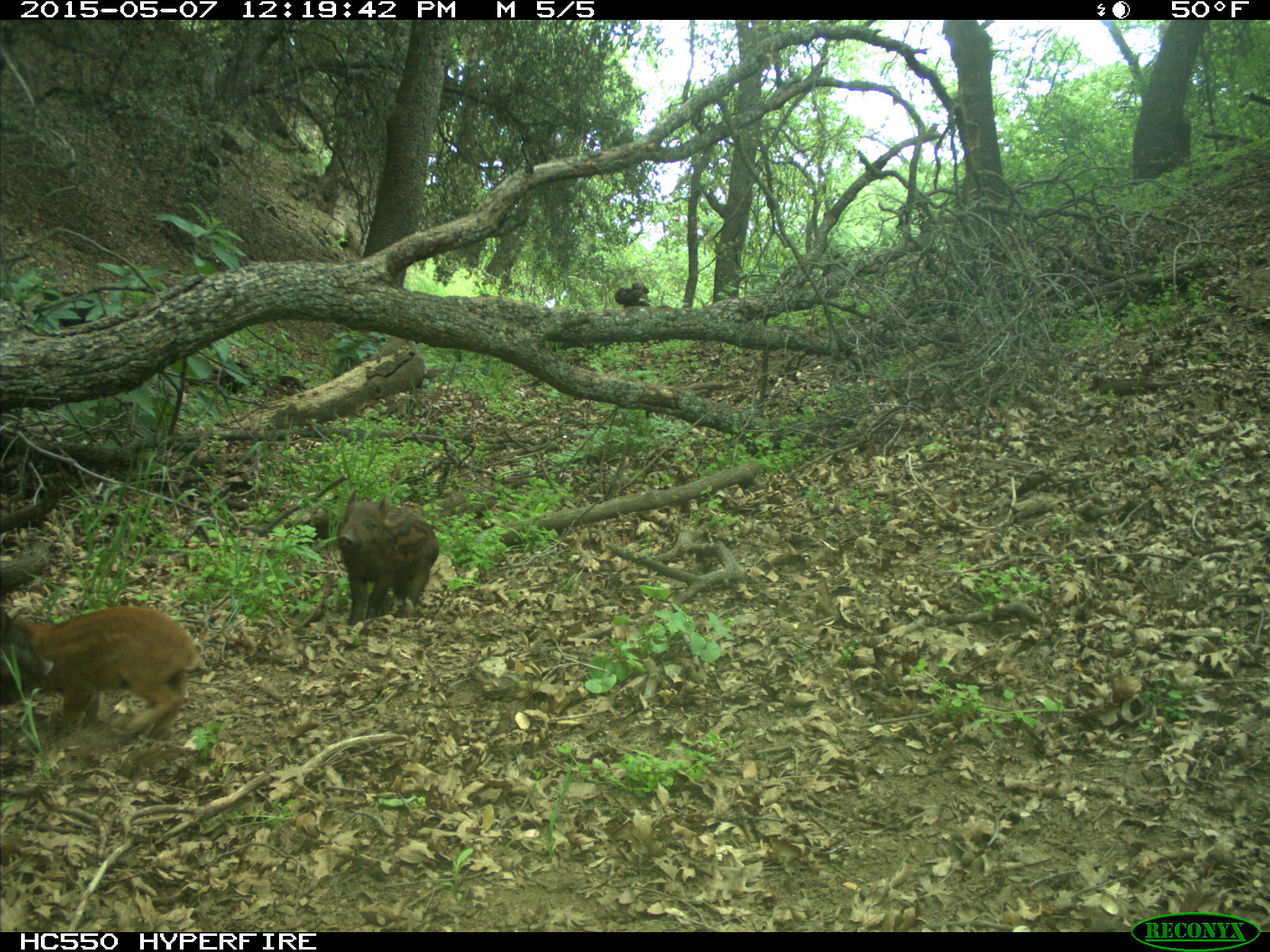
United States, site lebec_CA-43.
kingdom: Animalia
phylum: Chordata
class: Mammalia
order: Artiodactyla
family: Suidae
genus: Sus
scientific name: Sus scrofa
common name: wild boar